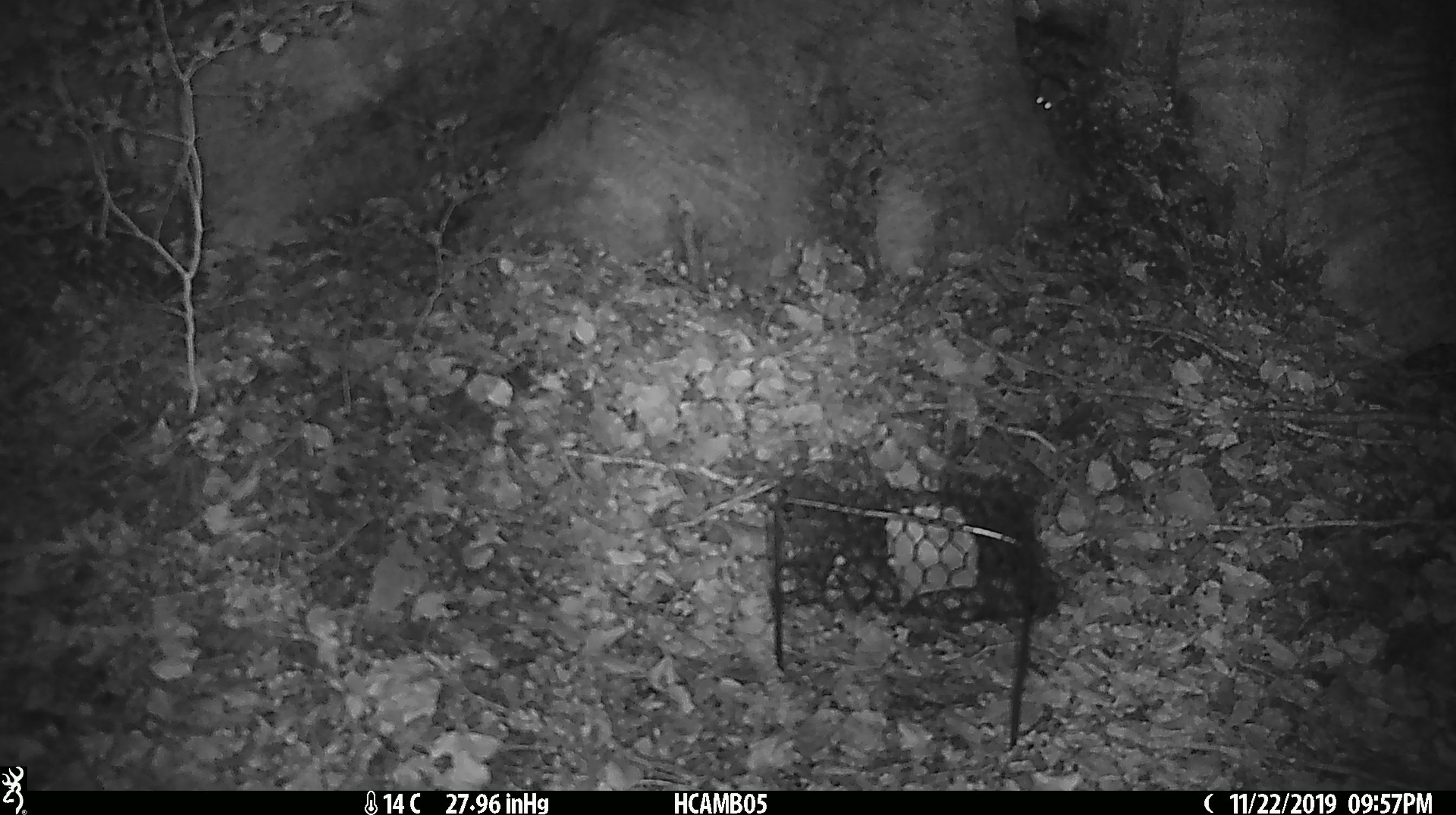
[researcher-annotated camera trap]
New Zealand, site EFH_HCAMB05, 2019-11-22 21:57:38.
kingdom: Animalia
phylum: Chordata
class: Mammalia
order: Rodentia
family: Muridae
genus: Mus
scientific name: Mus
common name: mouse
Mouse (Mus).